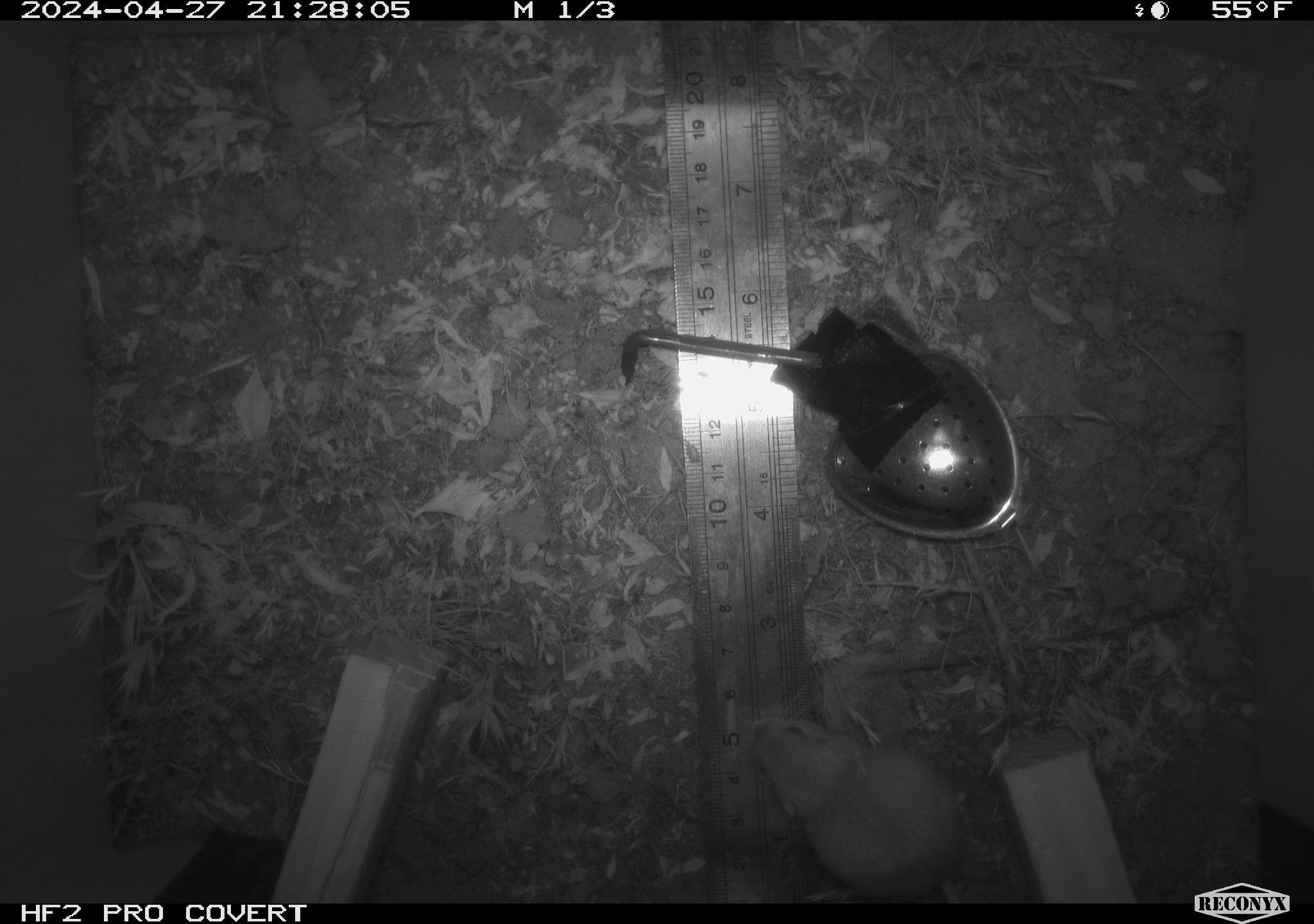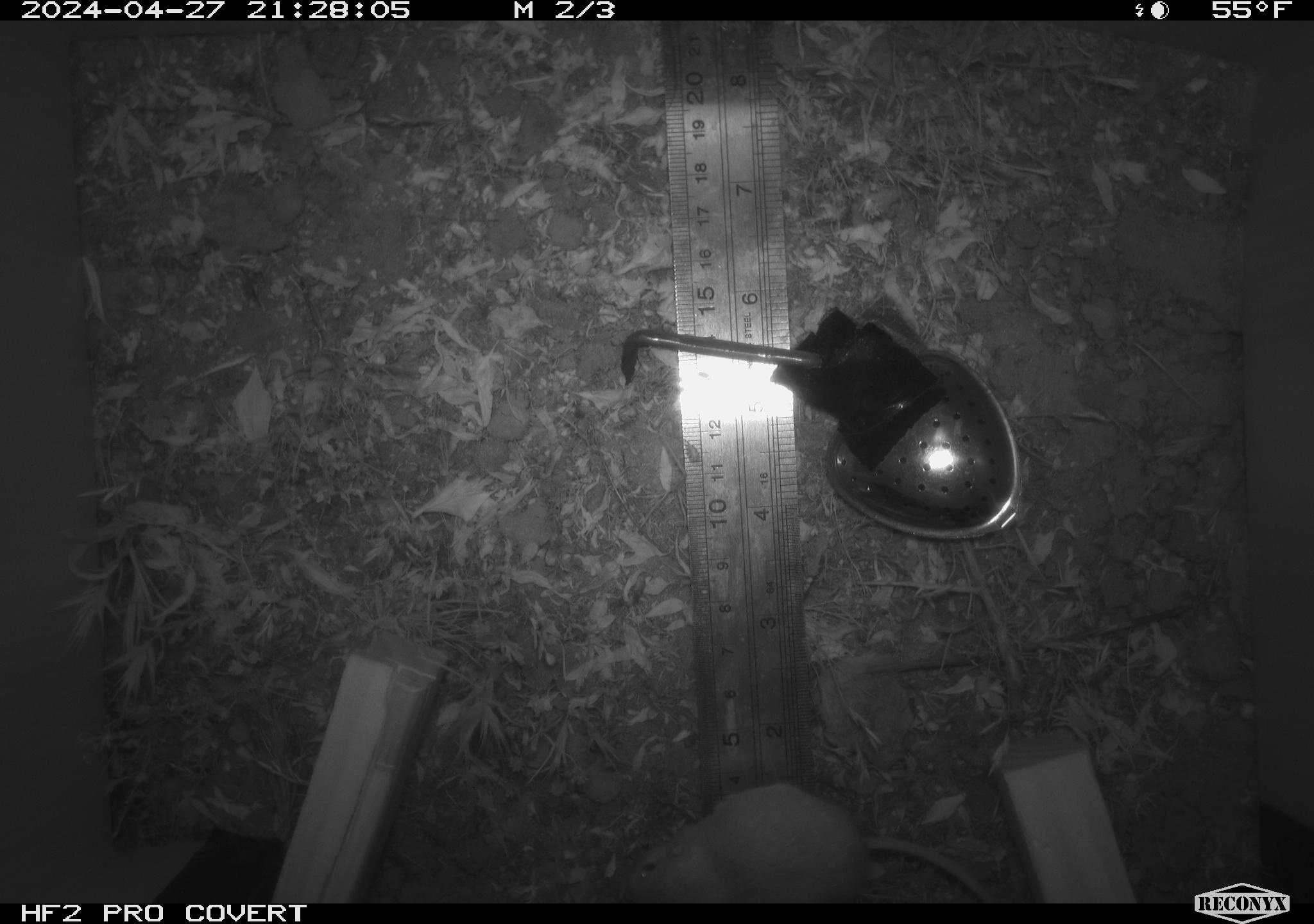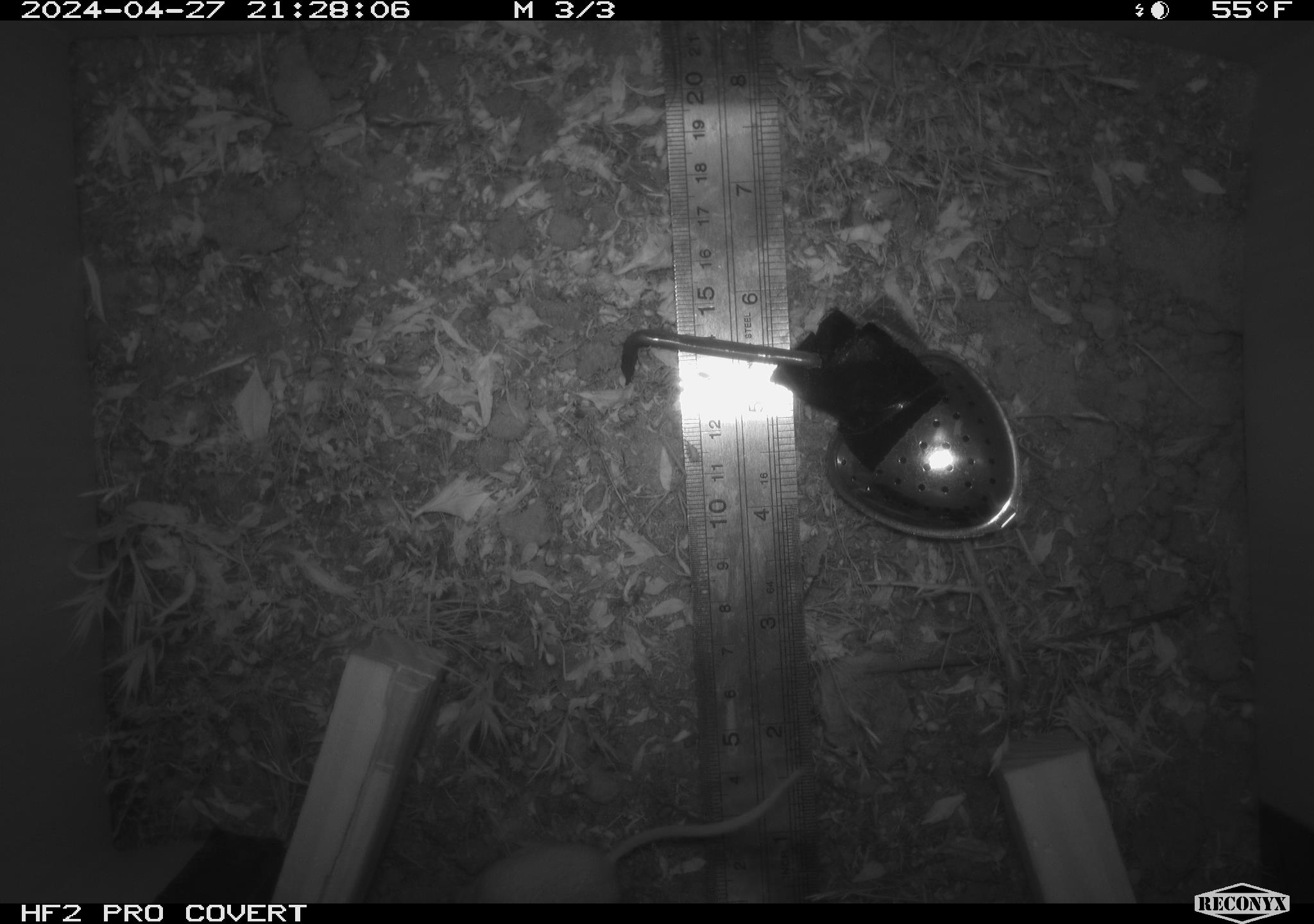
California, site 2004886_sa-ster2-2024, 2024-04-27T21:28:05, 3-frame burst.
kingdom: Animalia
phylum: Chordata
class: Mammalia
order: Rodentia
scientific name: Rodentia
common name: mouse species